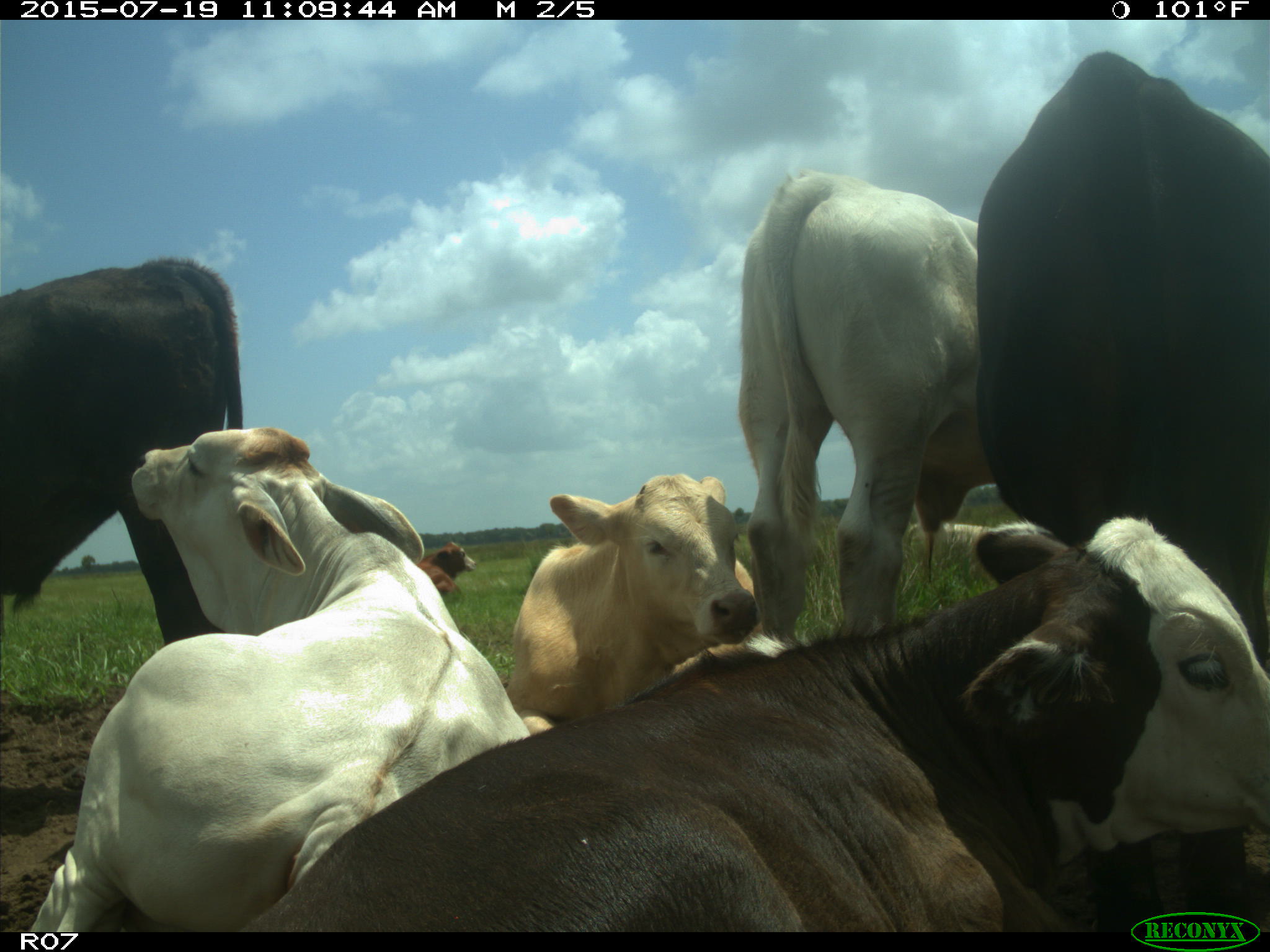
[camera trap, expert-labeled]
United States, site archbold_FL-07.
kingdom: Animalia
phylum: Chordata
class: Mammalia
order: Artiodactyla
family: Bovidae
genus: Bos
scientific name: Bos taurus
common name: domestic cow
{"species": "Bos taurus (domestic cow)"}